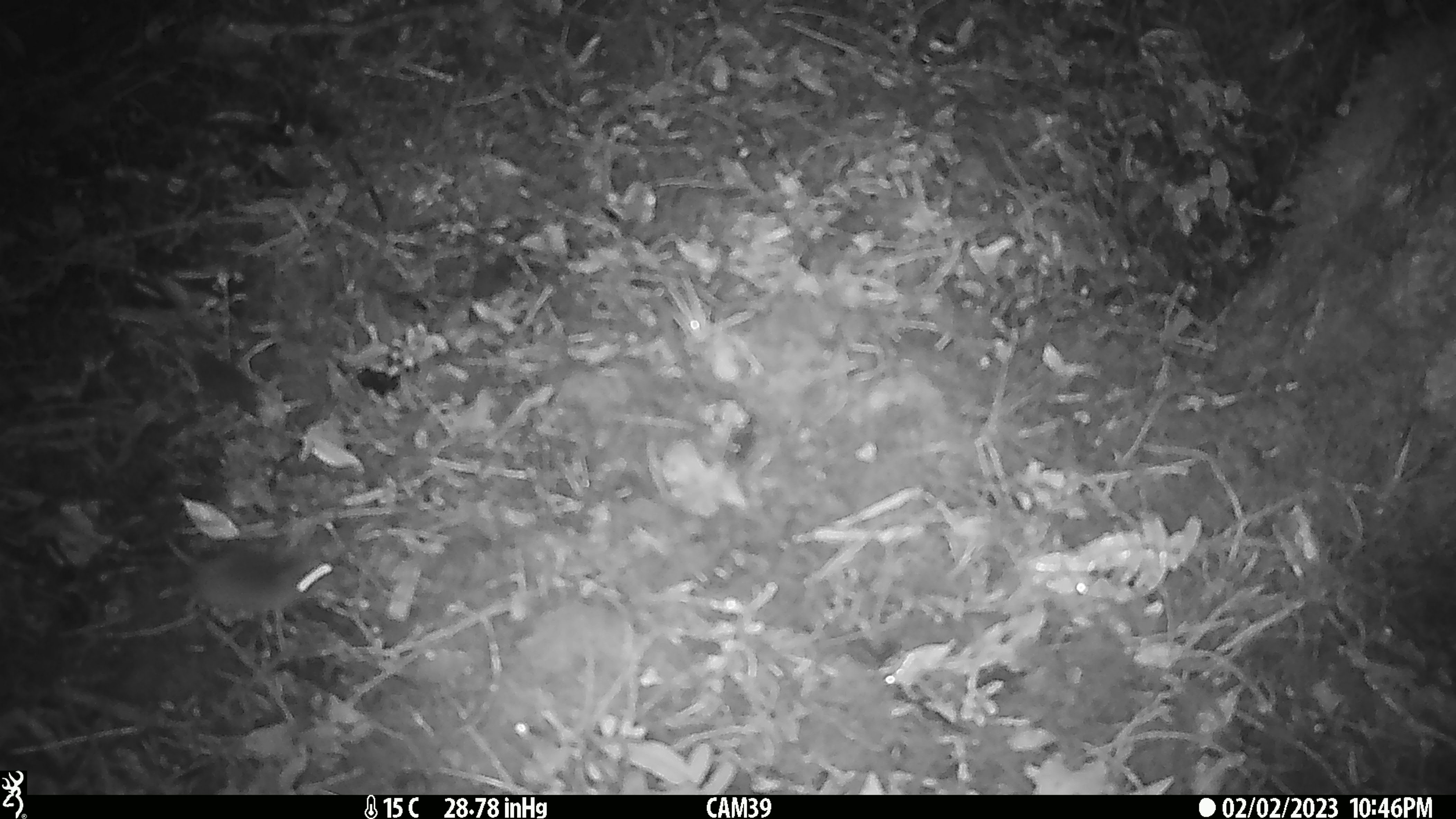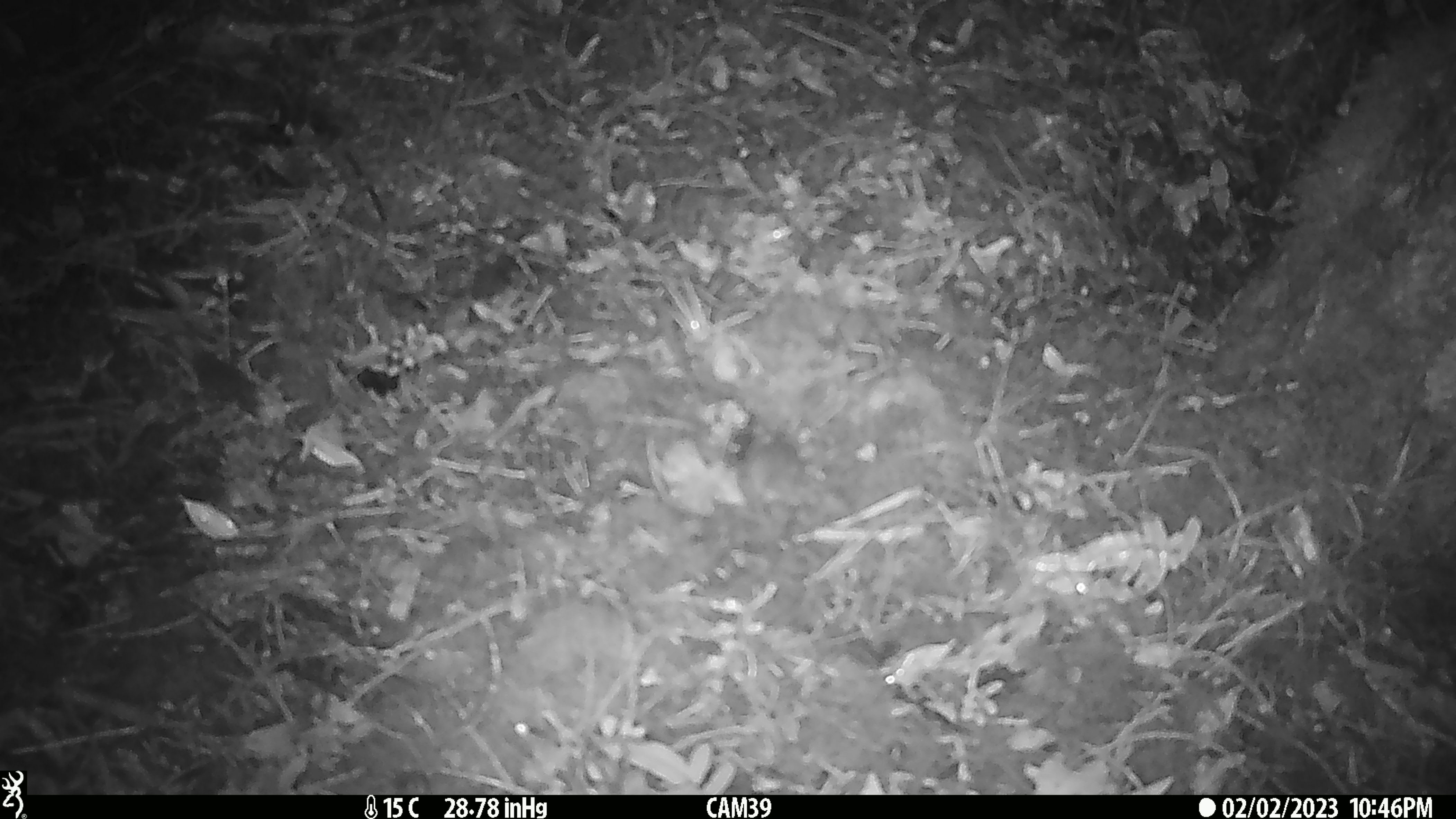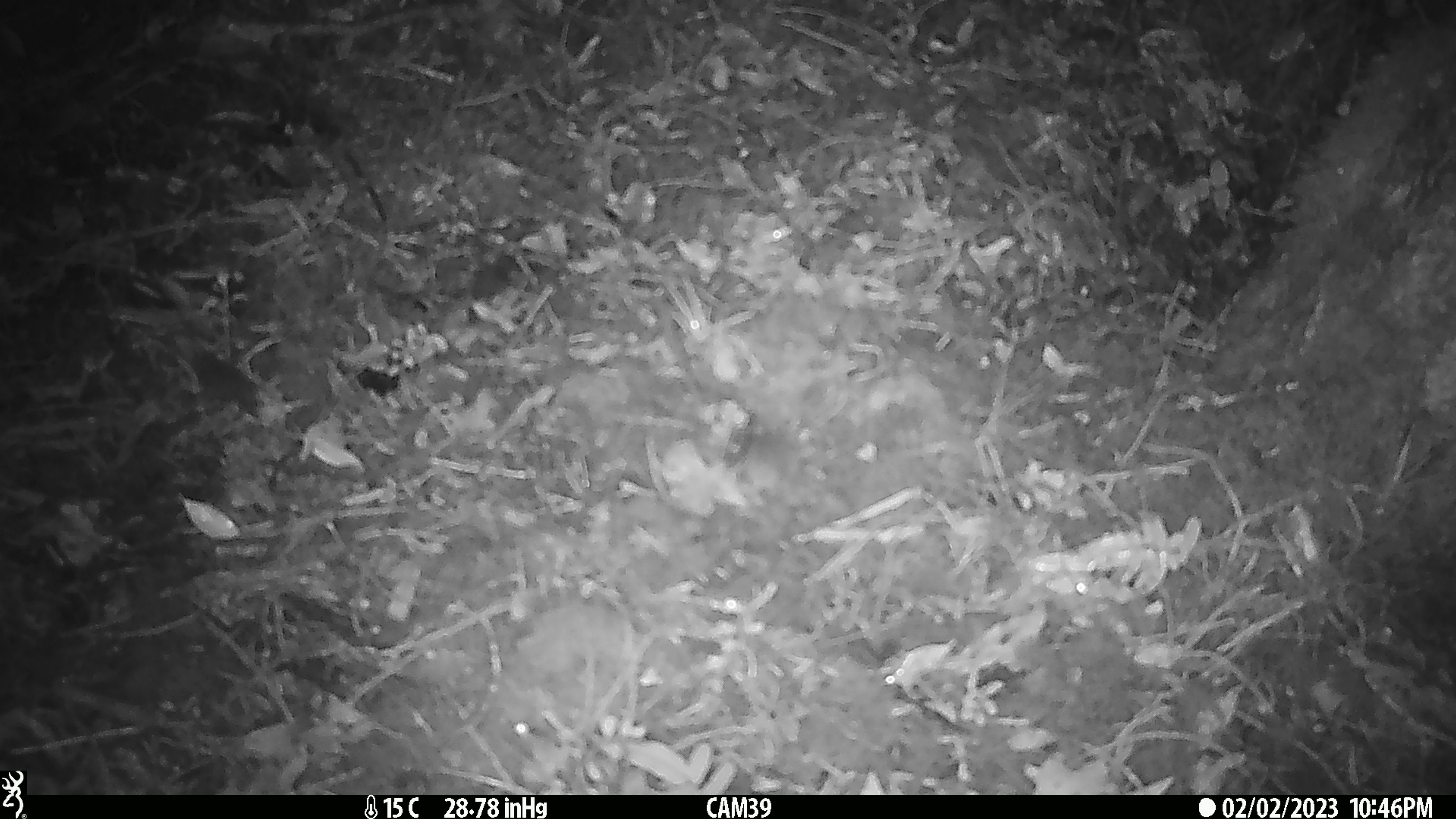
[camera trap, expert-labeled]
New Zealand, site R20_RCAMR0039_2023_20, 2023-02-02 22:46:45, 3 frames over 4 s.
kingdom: Animalia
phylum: Chordata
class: Mammalia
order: Rodentia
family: Muridae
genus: Mus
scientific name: Mus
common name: mouse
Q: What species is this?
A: Mouse (Mus).